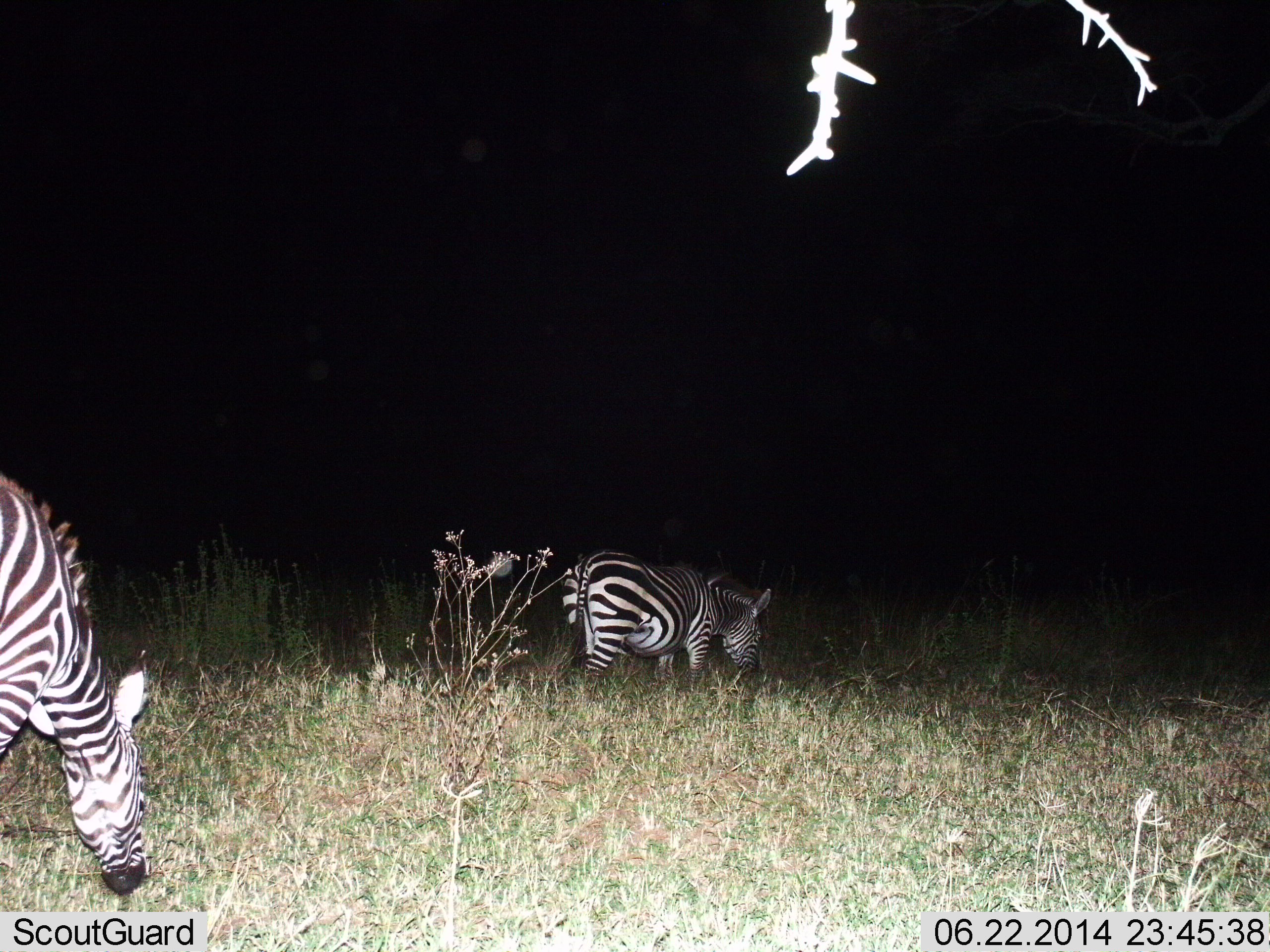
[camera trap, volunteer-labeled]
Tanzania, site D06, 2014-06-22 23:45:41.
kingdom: Animalia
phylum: Chordata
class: Mammalia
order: Perissodactyla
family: Equidae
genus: Equus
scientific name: Equus quagga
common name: plains zebra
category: zebra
Zebra (plains zebra) (Equus quagga), count 2. Behavior (volunteer vote fractions): standing 30%, resting 0%, moving 10%, interacting 0%. Young present (vote fraction): 0%. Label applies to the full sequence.